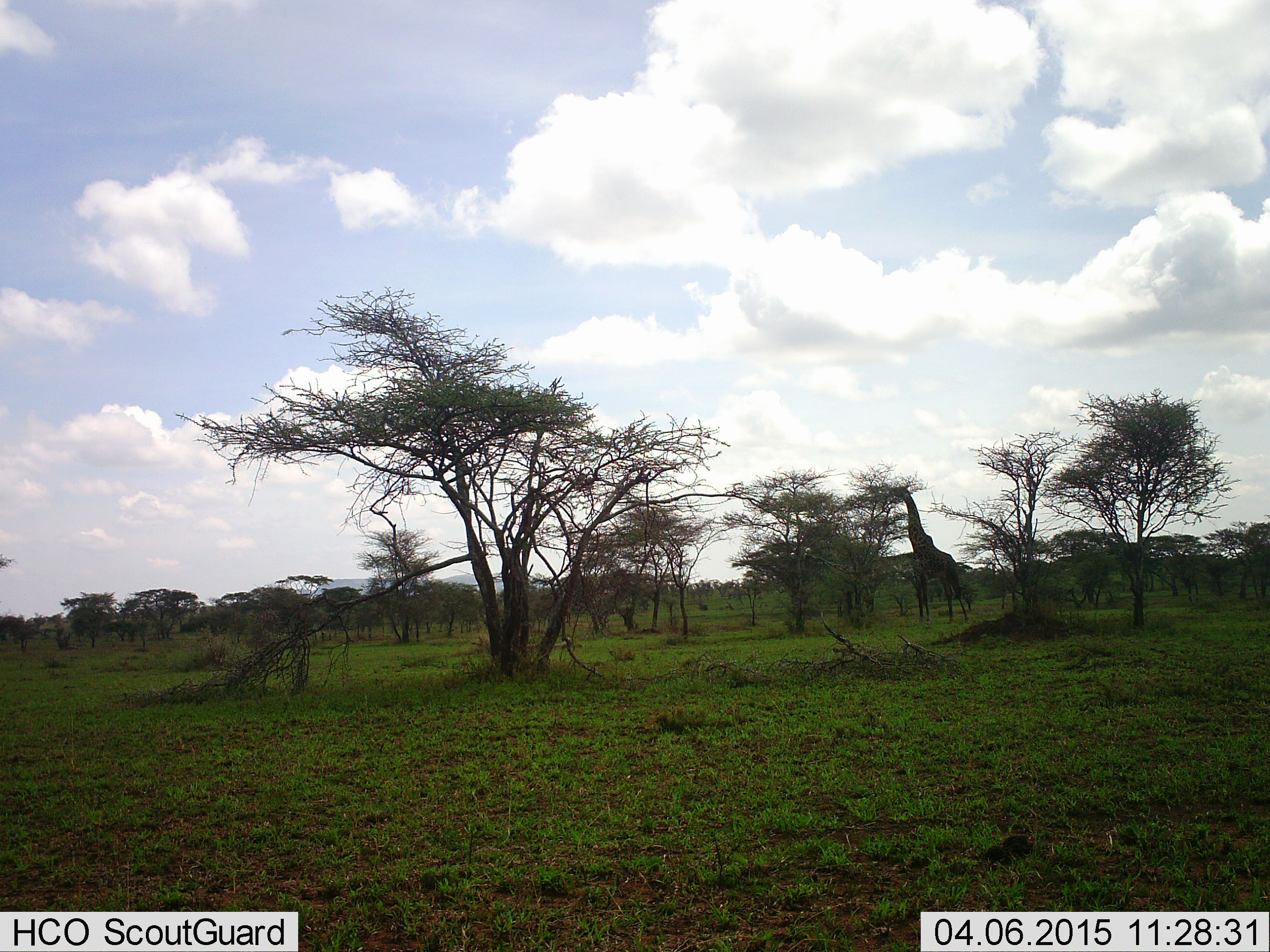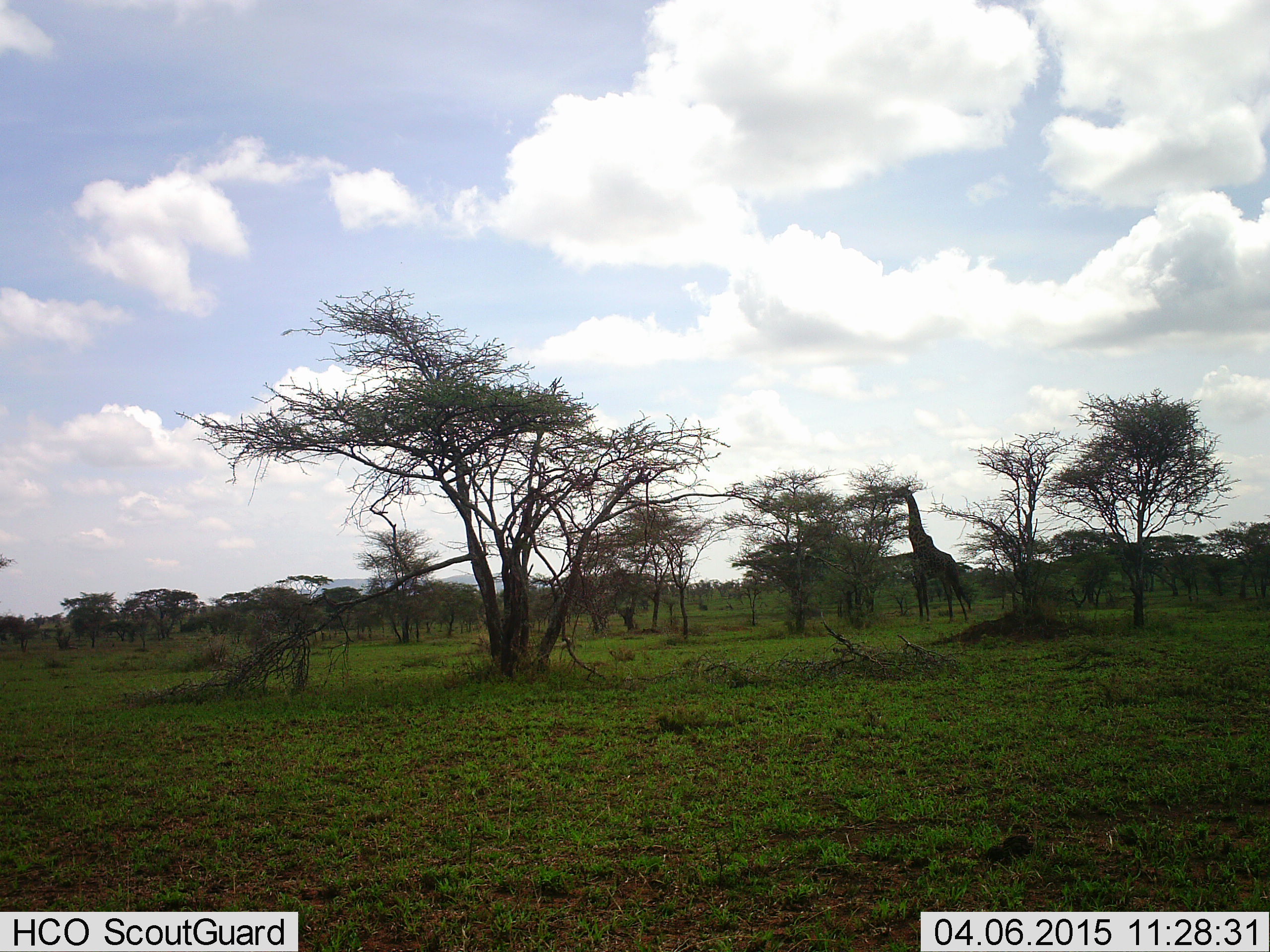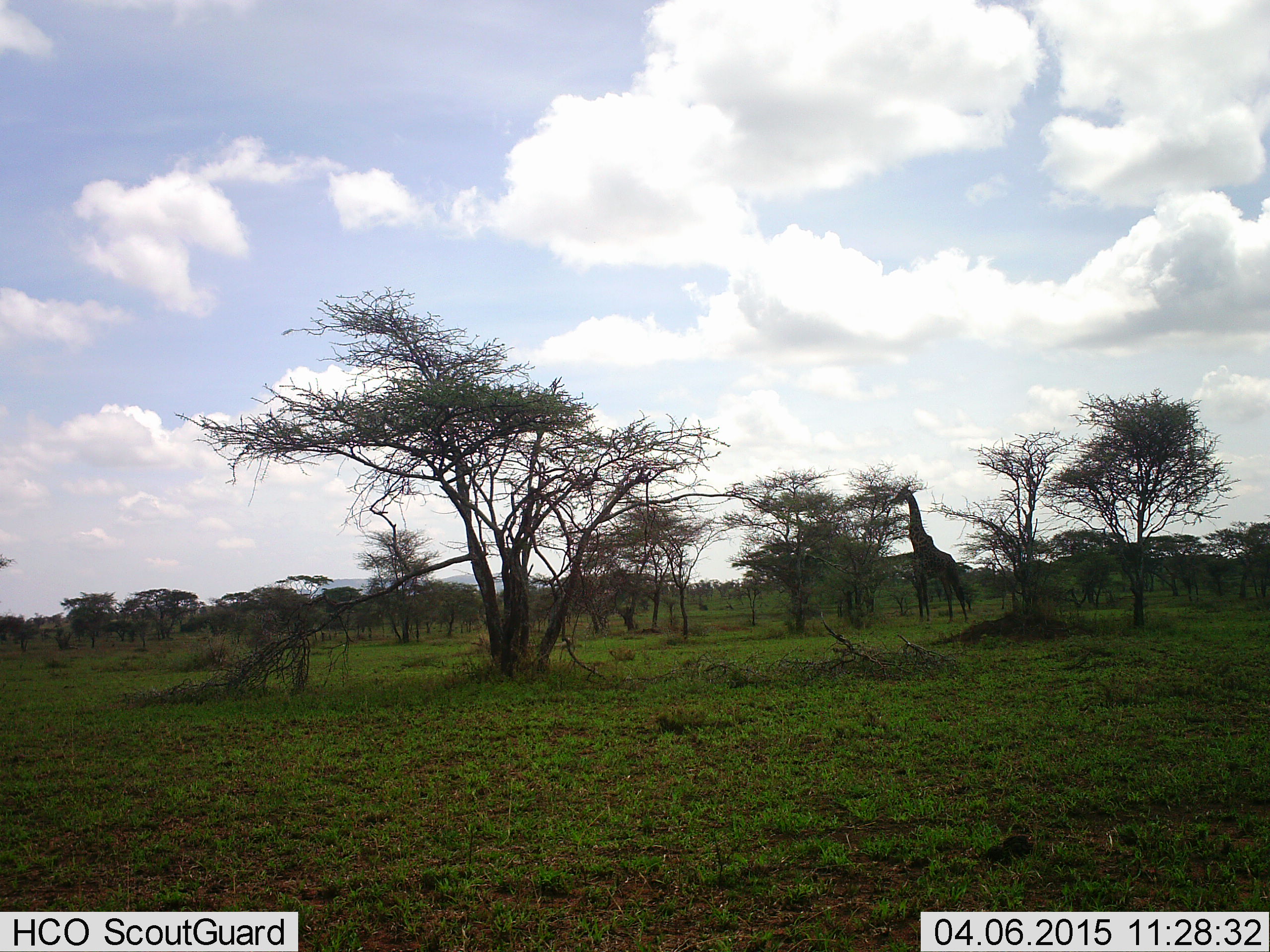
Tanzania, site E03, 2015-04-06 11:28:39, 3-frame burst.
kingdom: Animalia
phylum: Chordata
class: Mammalia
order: Artiodactyla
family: Giraffidae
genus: Giraffa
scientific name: Giraffa camelopardalis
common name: giraffe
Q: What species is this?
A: Giraffe (Giraffa camelopardalis).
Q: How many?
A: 1.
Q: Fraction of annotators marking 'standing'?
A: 20%.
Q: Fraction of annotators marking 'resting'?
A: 0%.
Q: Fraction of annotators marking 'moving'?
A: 0%.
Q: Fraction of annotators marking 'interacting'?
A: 0%.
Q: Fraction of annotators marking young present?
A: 0%.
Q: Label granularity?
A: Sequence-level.